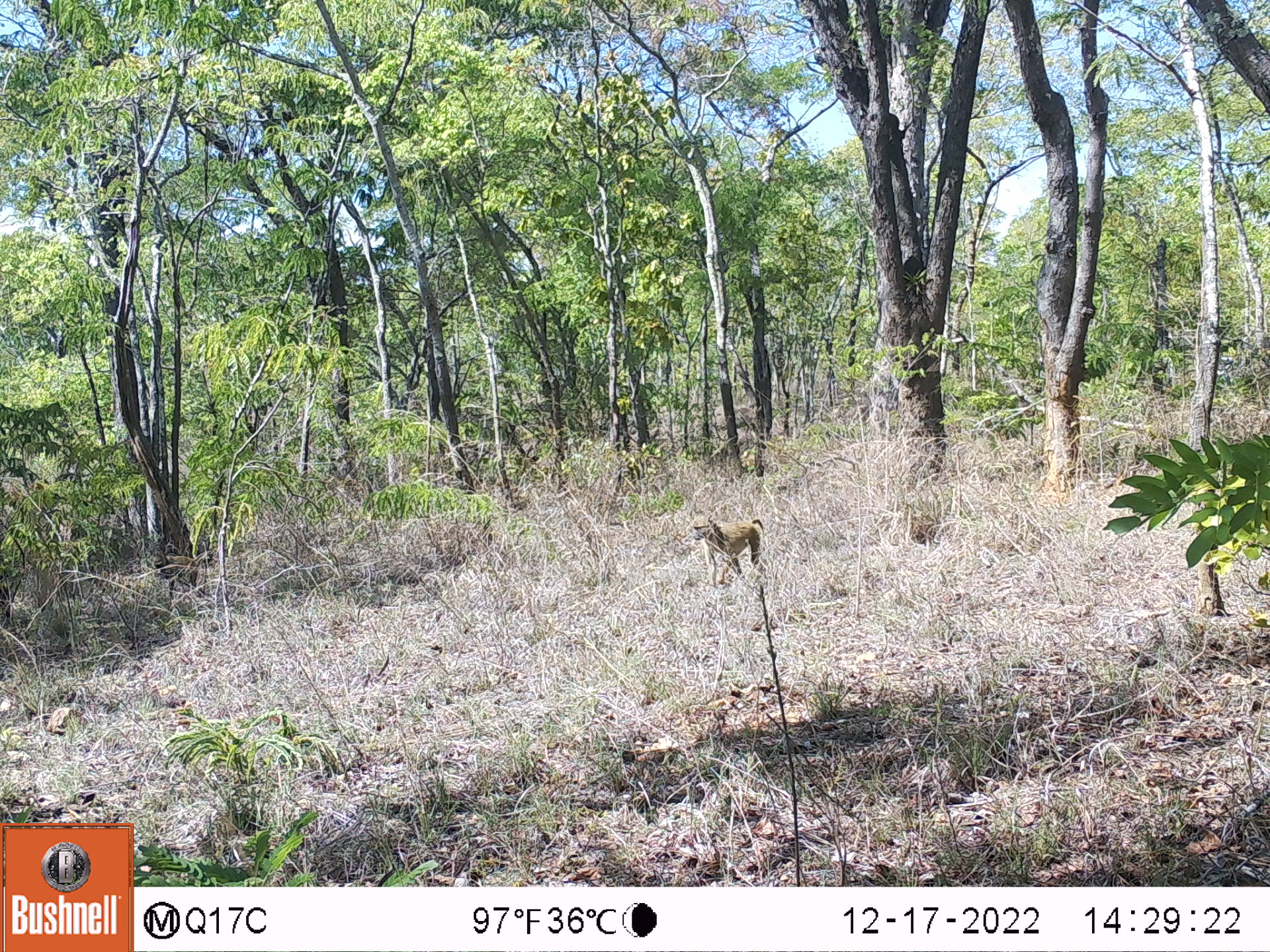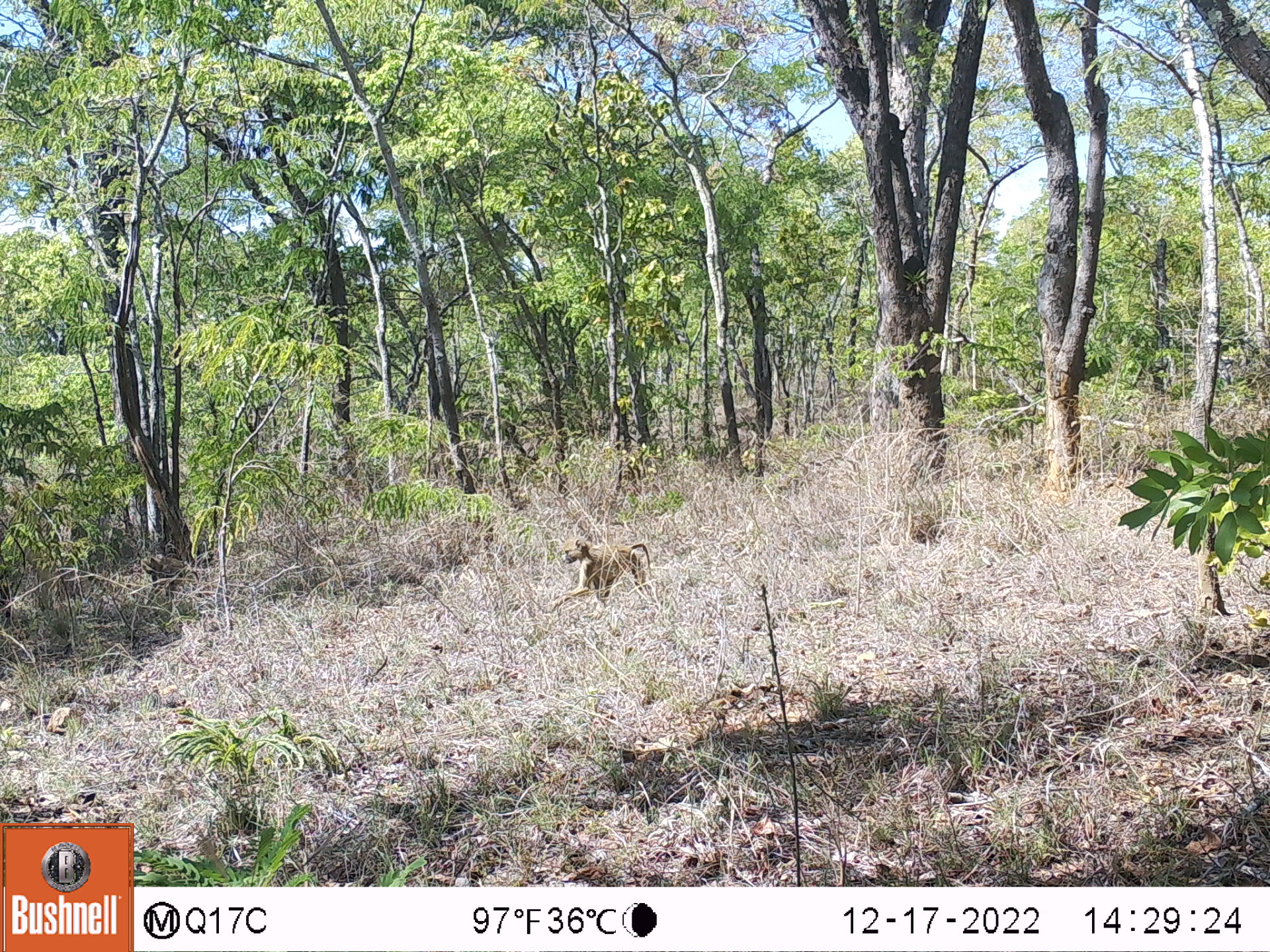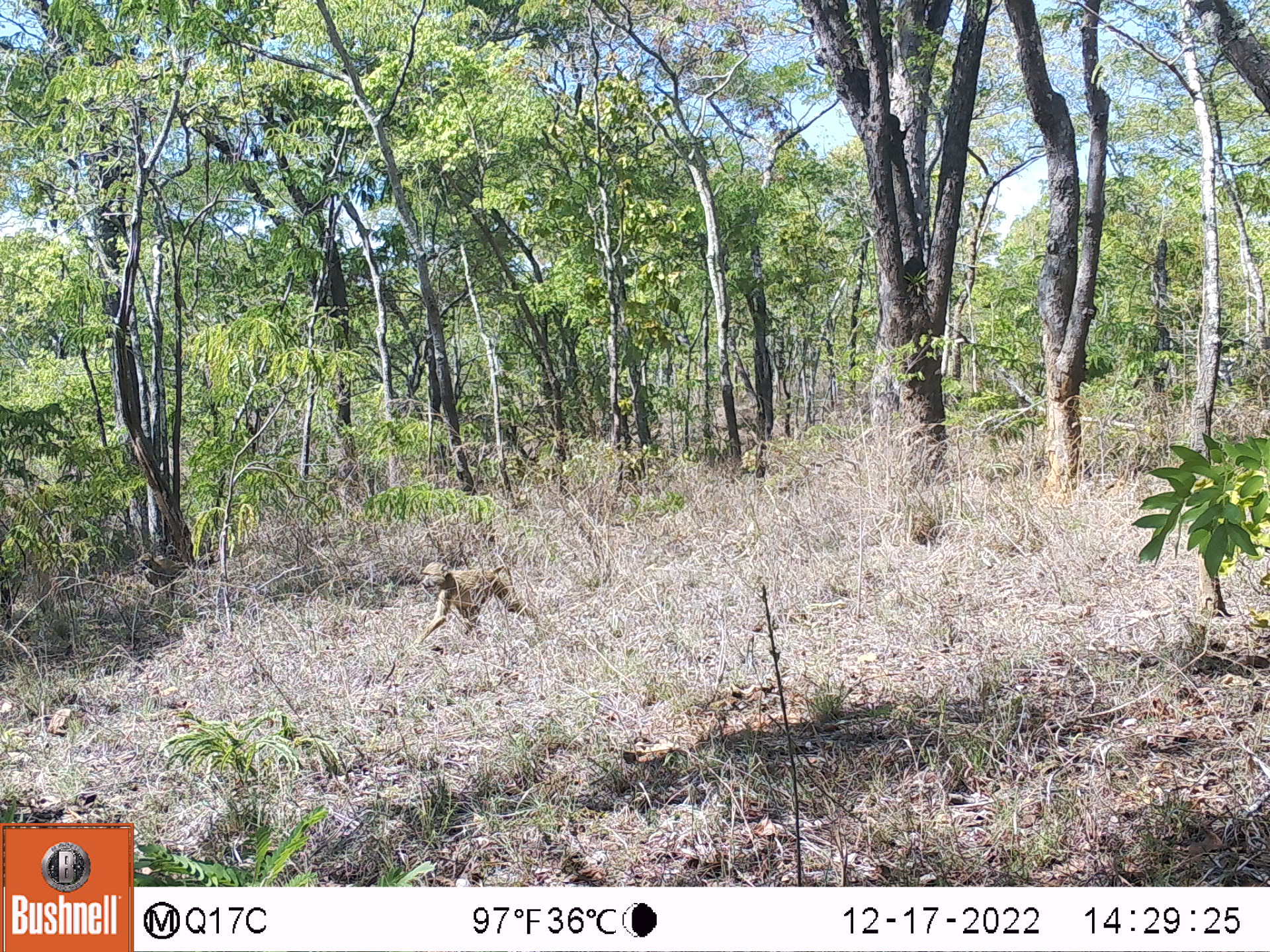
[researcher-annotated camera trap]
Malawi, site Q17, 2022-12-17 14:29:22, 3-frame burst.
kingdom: Animalia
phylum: Chordata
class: Mammalia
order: Primates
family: Cercopithecidae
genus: Papio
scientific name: Papio cynocephalus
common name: yellow baboon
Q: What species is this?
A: Yellow baboon (Papio cynocephalus).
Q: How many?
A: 1.